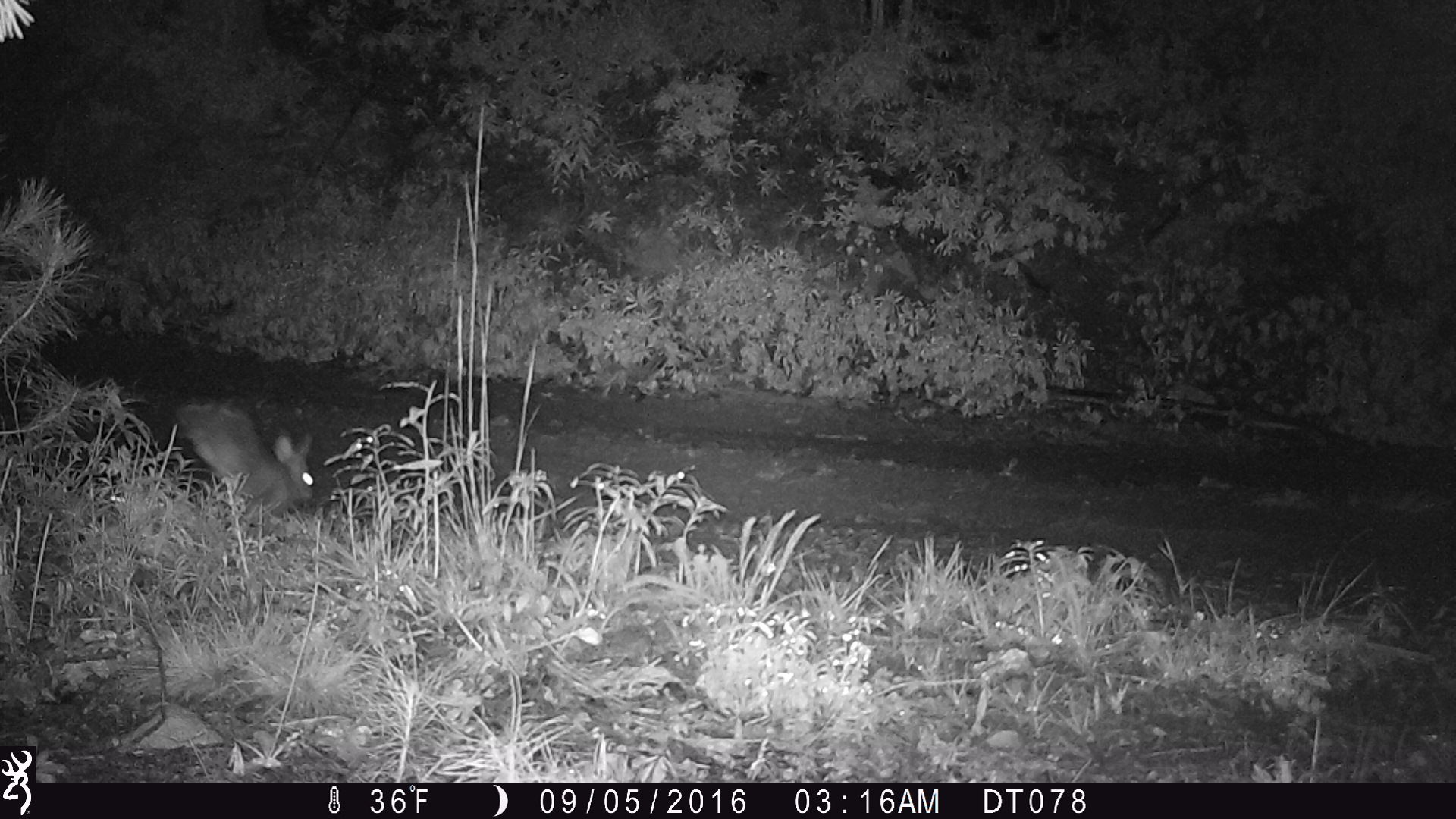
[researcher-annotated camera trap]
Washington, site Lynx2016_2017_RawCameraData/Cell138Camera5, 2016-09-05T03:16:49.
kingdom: Animalia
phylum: Chordata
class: Mammalia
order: Lagomorpha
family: Leporidae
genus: Lepus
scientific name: Lepus americanus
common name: snowshoe hare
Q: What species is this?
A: Lepus americanus (snowshoe hare).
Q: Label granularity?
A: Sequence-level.